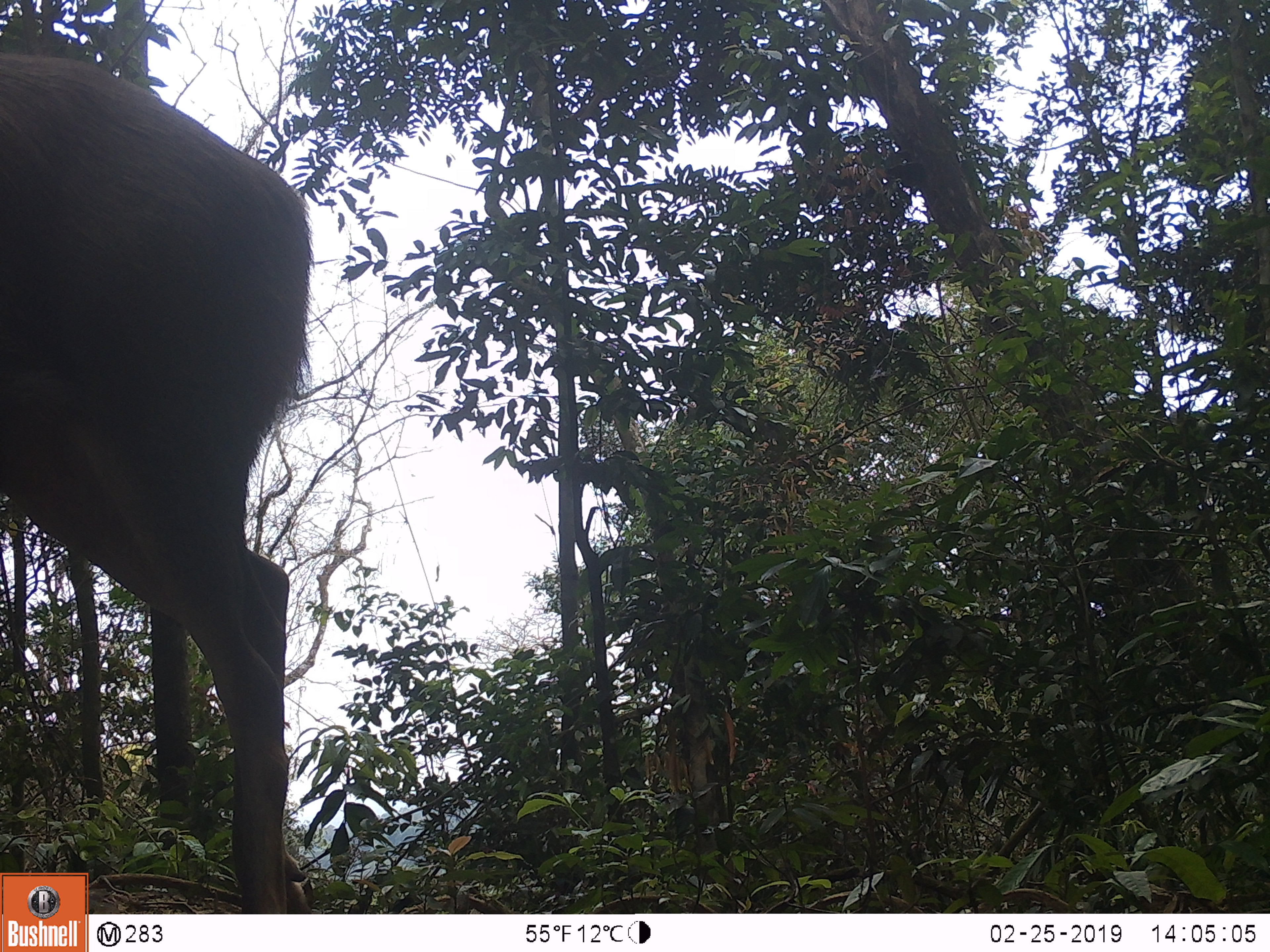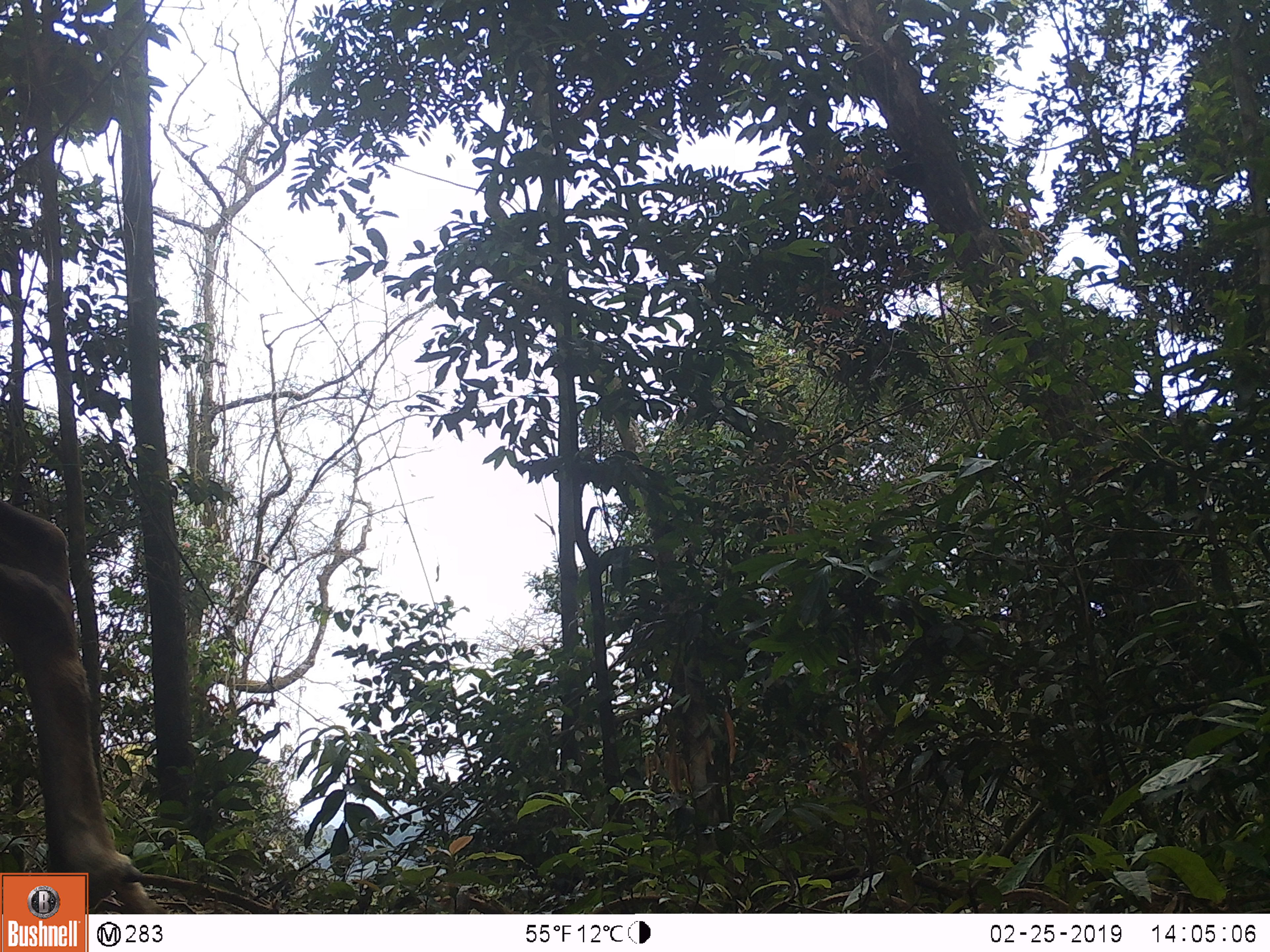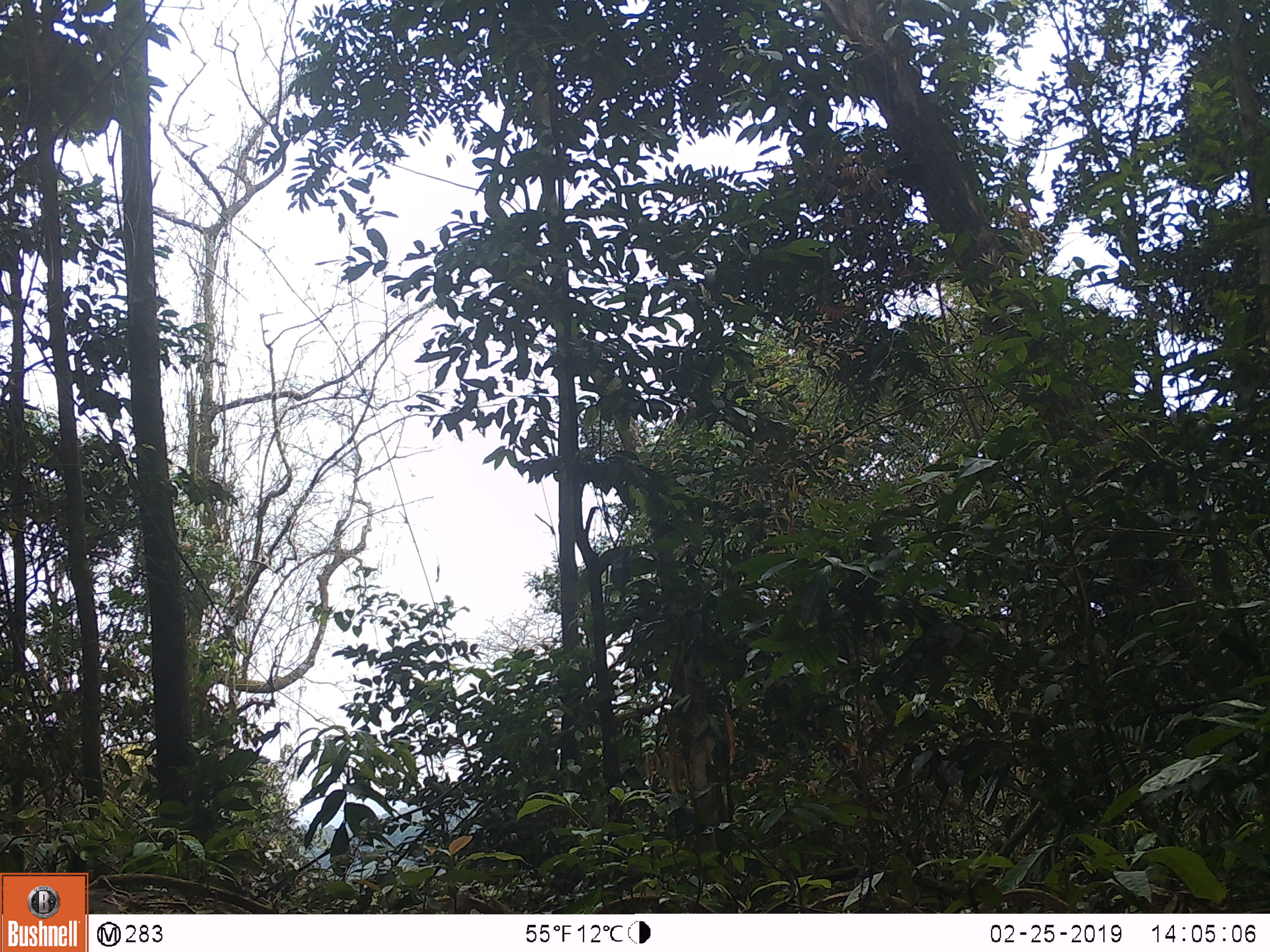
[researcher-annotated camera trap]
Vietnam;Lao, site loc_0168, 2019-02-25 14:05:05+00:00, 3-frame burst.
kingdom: Animalia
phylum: Chordata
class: Mammalia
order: Artiodactyla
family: Cervidae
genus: Rusa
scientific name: Rusa unicolor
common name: sambar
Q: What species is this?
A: Sambar (Rusa unicolor).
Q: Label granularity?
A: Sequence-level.